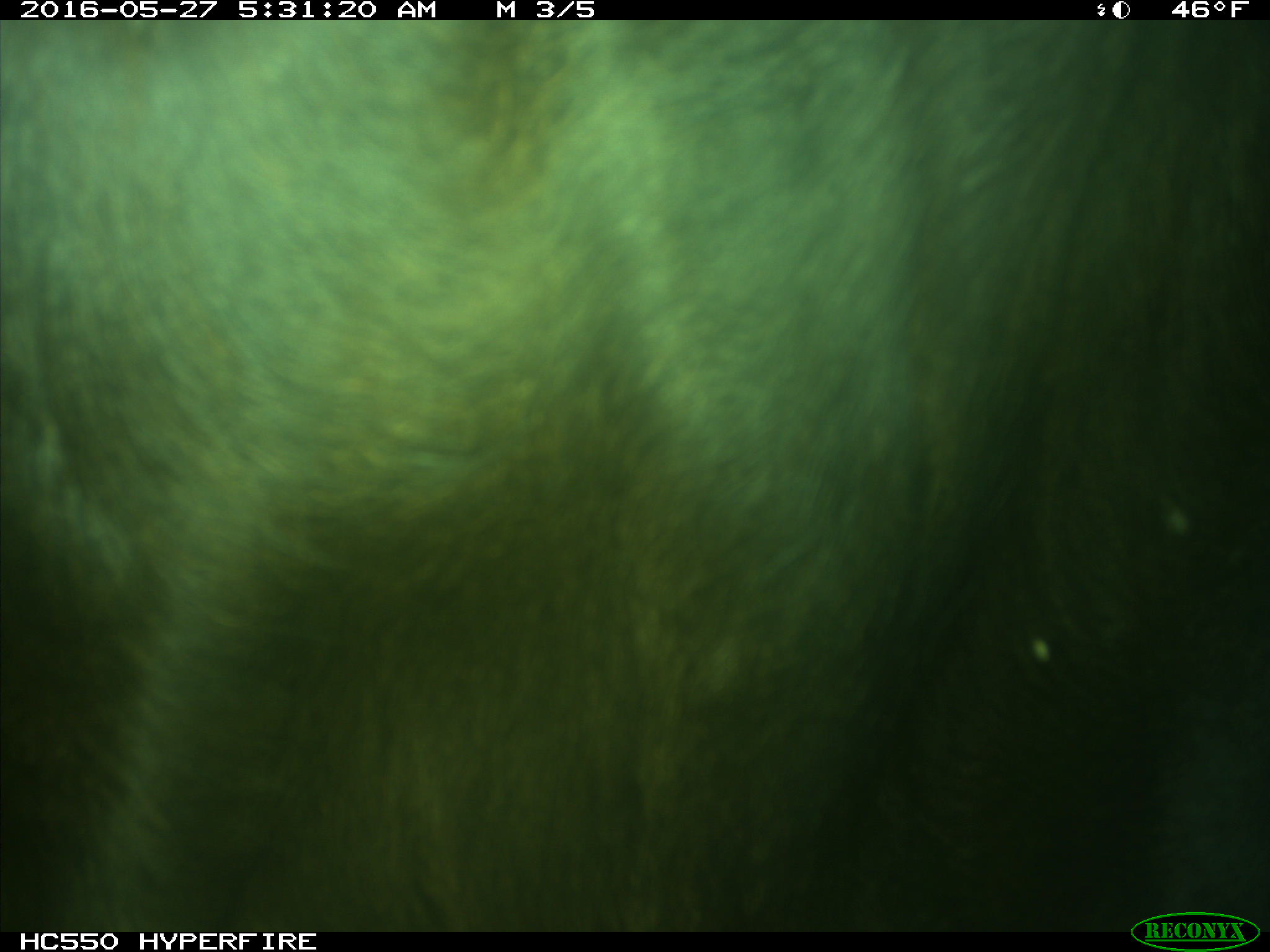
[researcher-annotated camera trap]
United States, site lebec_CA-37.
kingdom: Animalia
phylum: Chordata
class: Mammalia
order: Artiodactyla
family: Bovidae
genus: Bos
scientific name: Bos taurus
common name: domestic cow